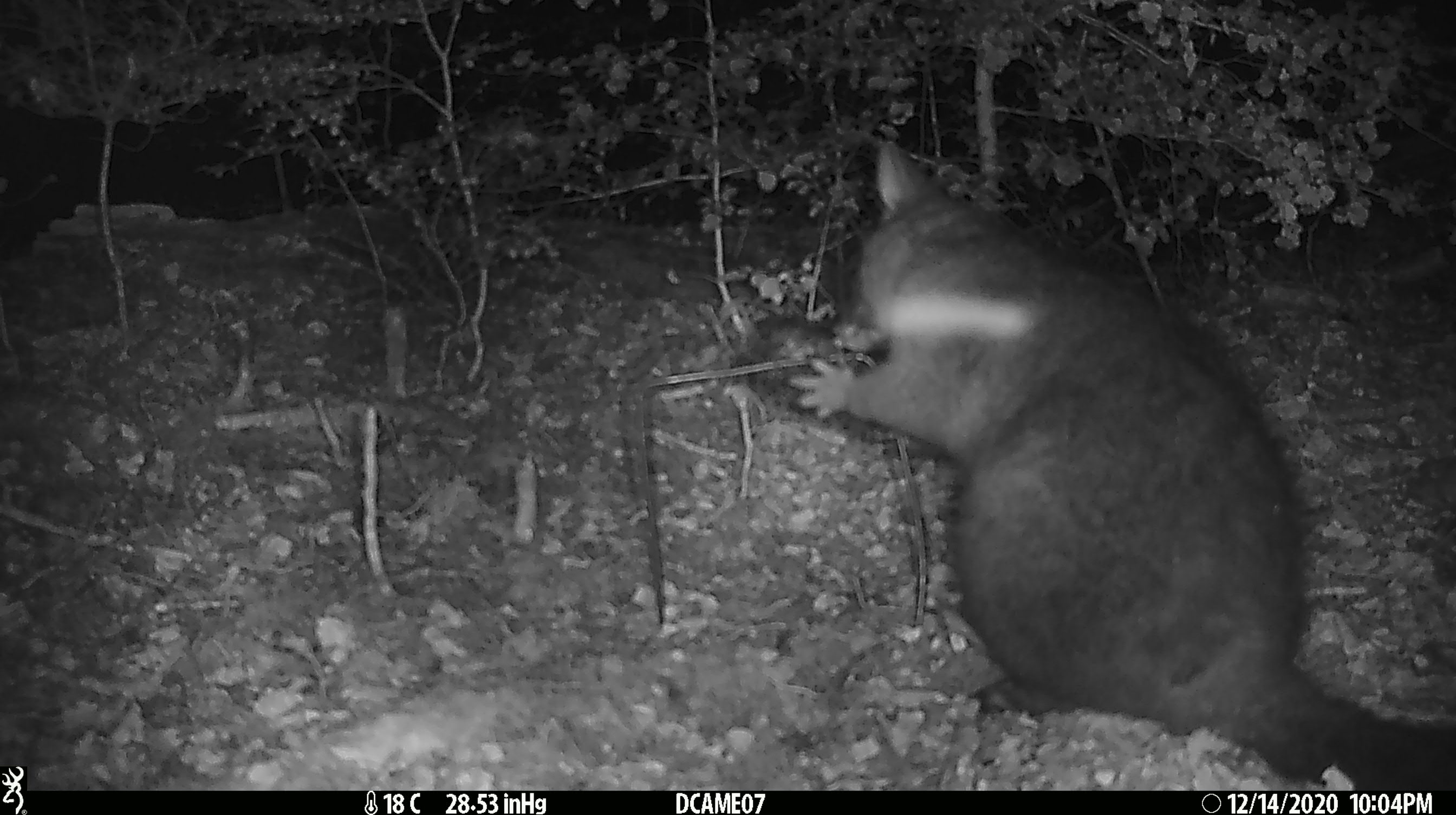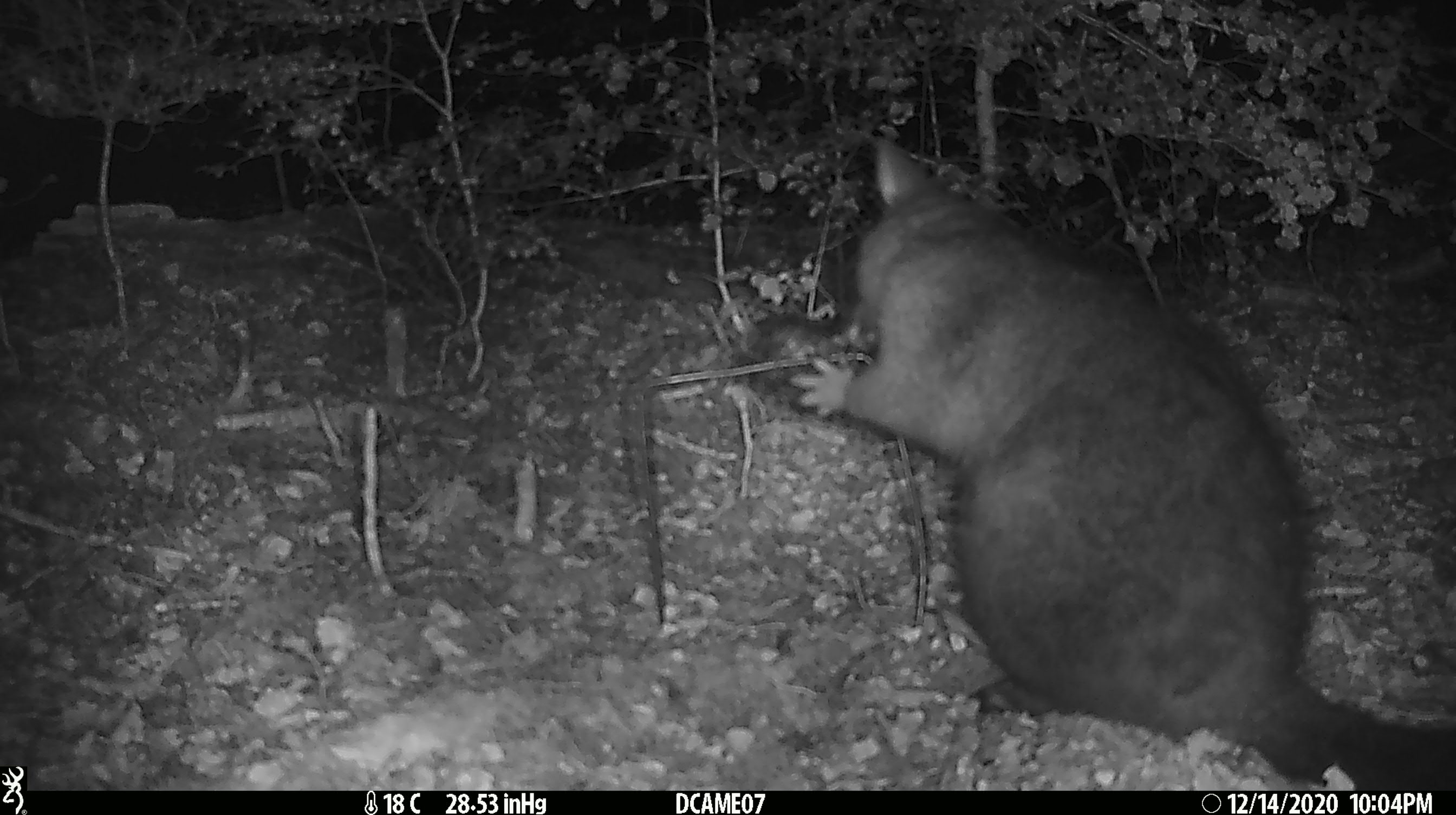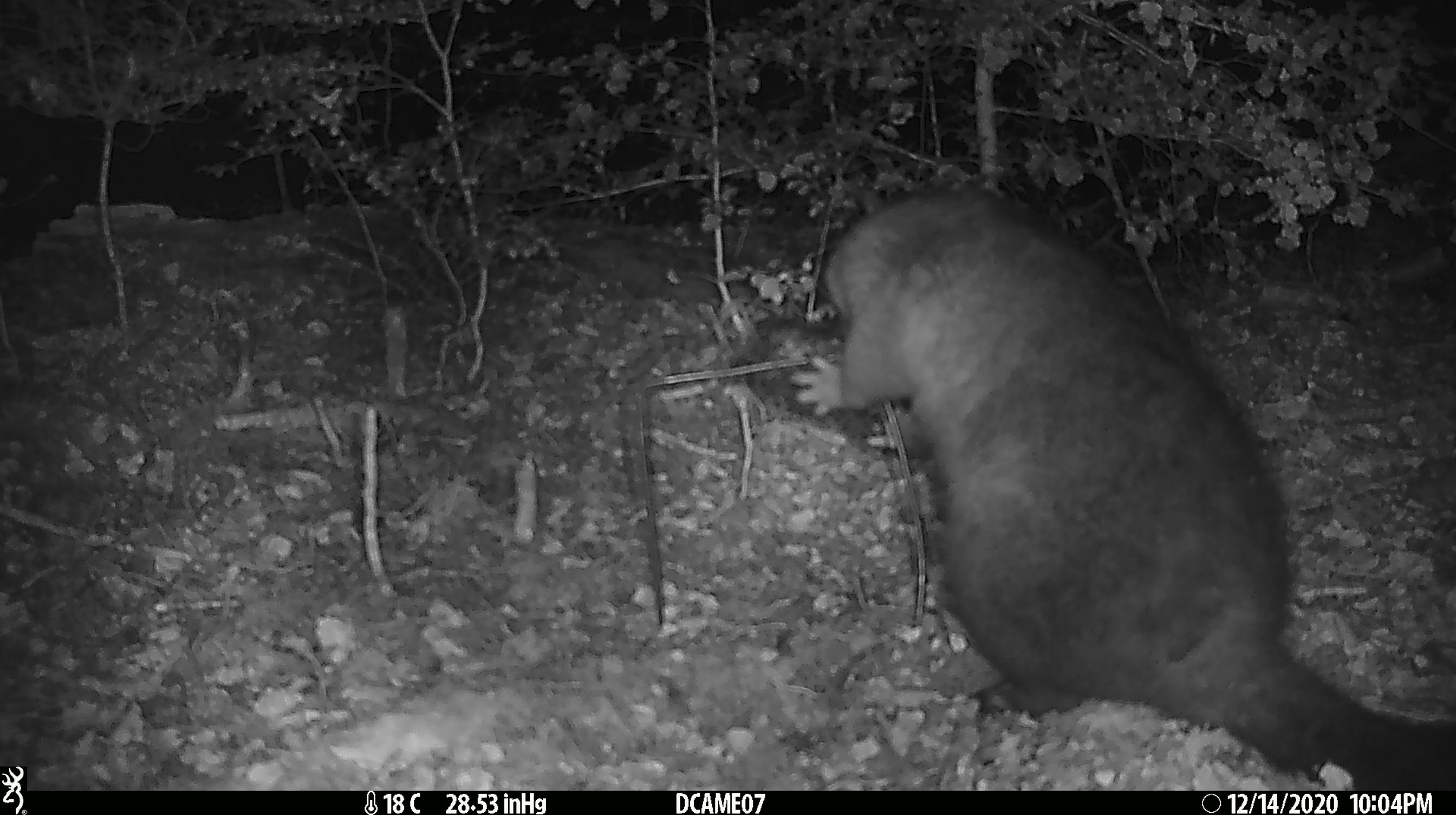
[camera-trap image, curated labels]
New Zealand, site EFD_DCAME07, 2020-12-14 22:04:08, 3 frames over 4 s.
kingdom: Animalia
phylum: Chordata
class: Mammalia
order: Diprotodontia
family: Phalangeridae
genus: Trichosurus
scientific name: Trichosurus vulpecula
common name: common brushtail possum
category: possum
Possum (common brushtail possum) (Trichosurus vulpecula).